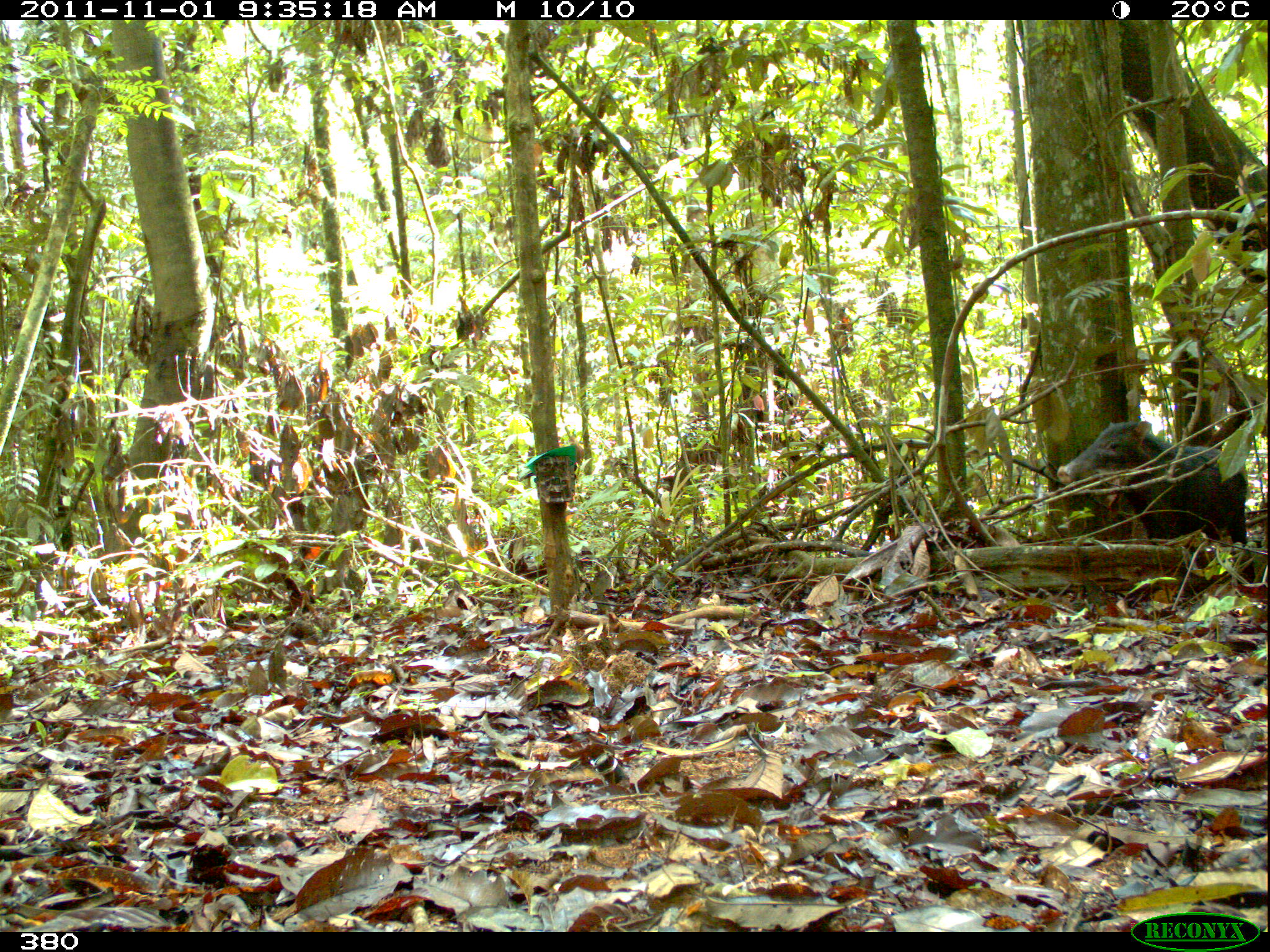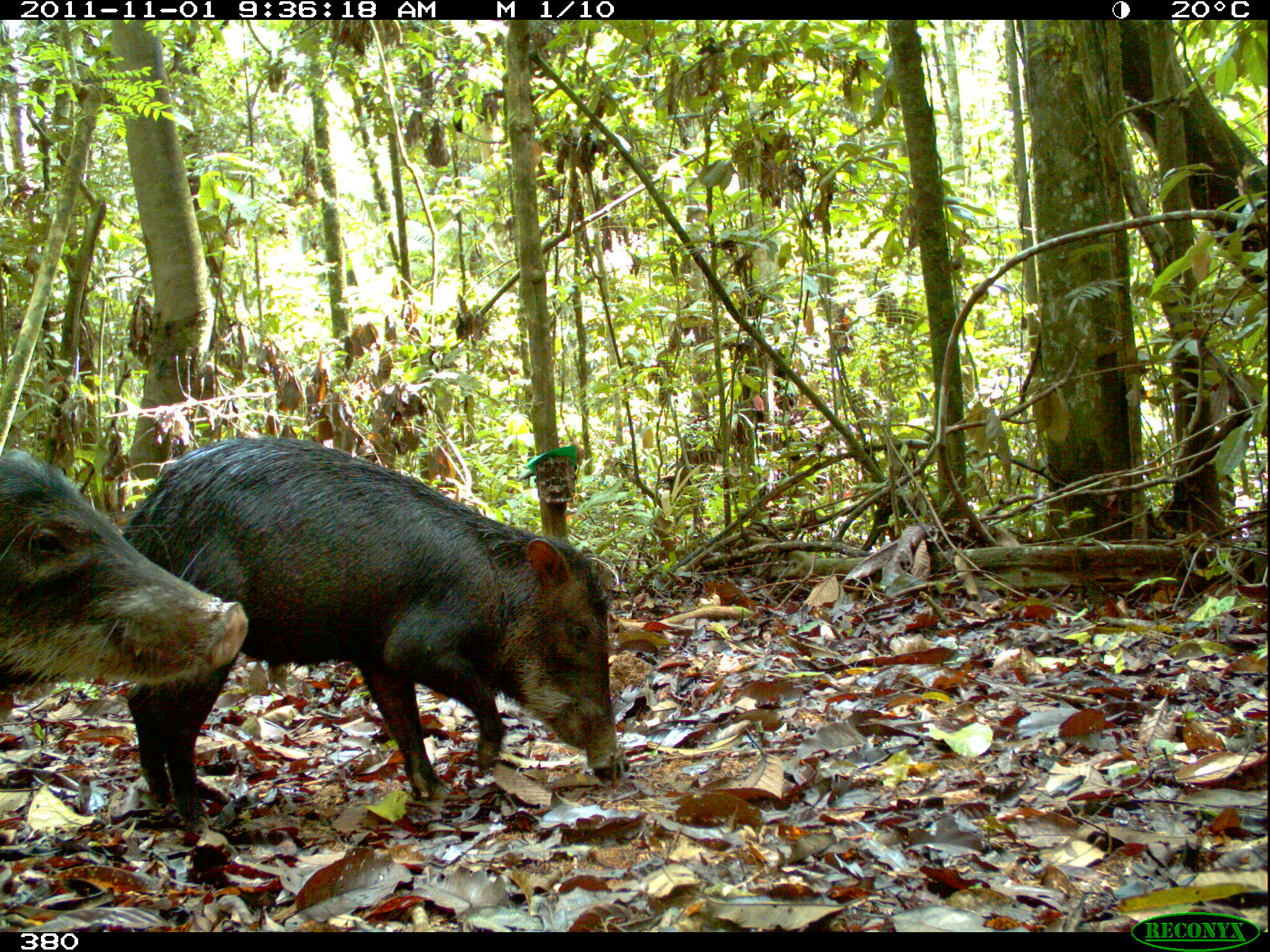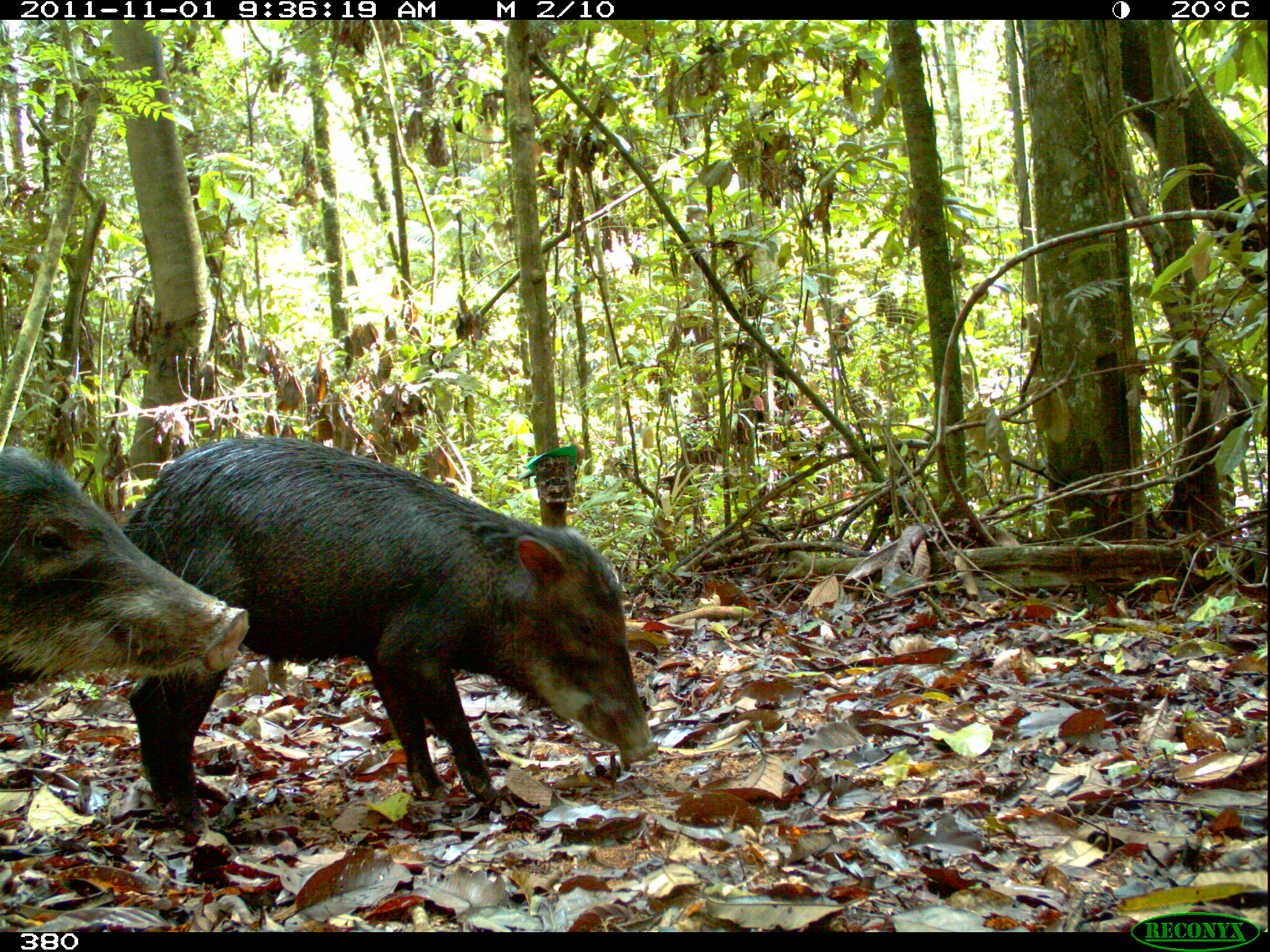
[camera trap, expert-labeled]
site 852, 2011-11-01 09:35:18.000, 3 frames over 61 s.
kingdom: Animalia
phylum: Chordata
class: Mammalia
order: Artiodactyla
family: Tayassuidae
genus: Tayassu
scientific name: Tayassu pecari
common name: white-lipped peccary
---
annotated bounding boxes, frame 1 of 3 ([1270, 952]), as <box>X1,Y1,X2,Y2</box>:
tayassu pecari: <box>1056,420,1249,585</box>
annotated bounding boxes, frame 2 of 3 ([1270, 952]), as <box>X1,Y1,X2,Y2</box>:
tayassu pecari: <box>122,435,624,835</box>; <box>0,445,248,693</box>